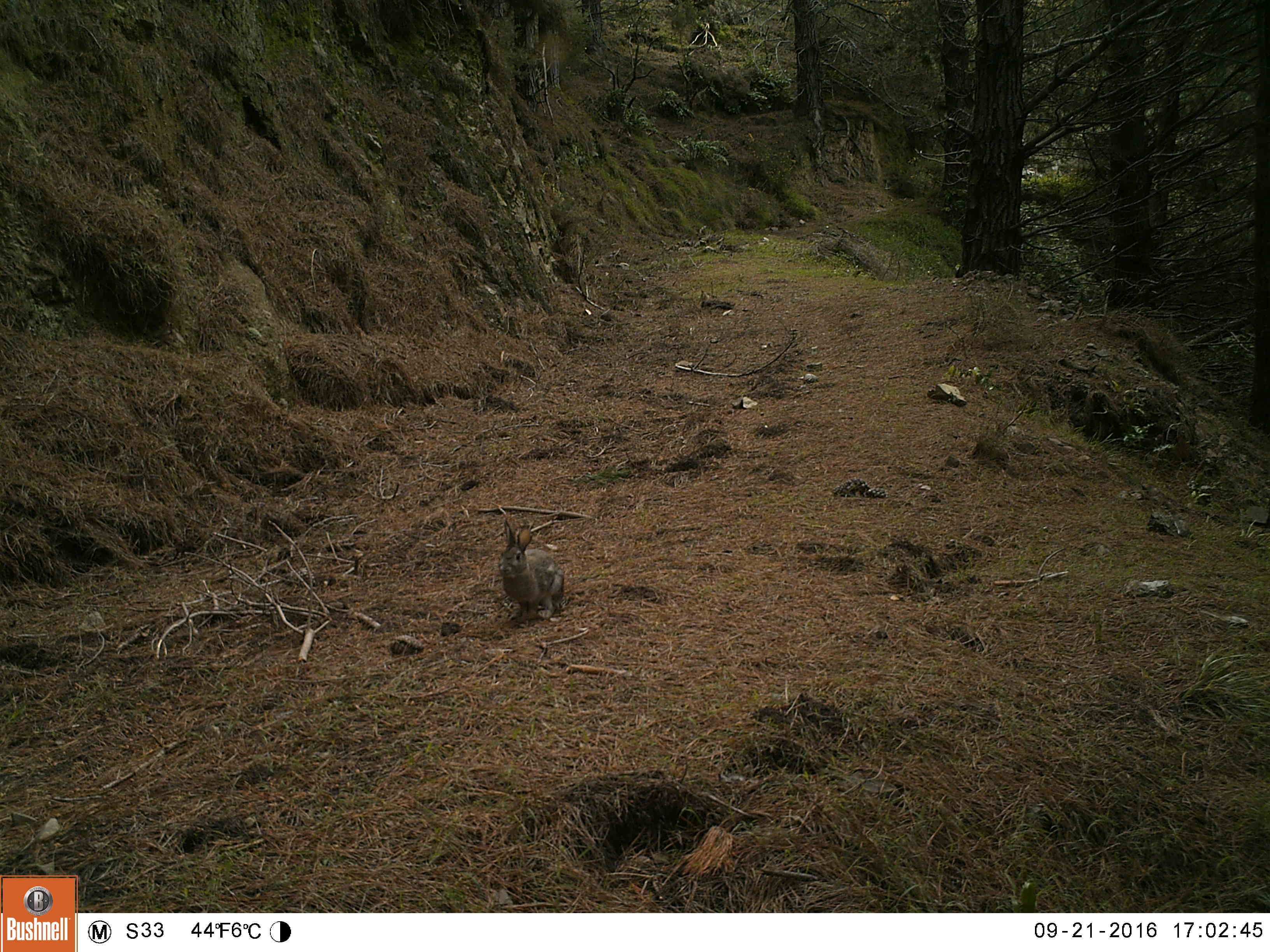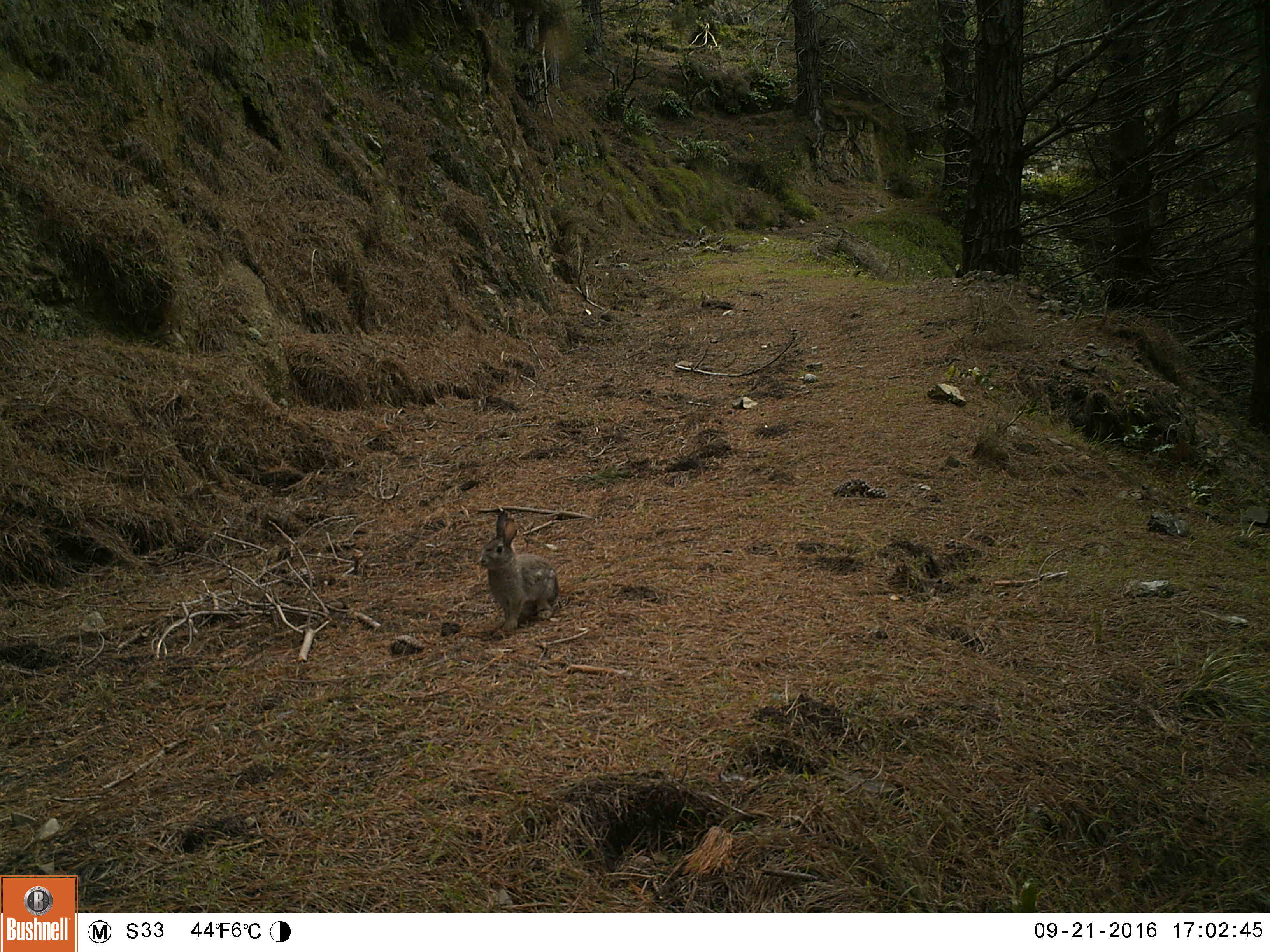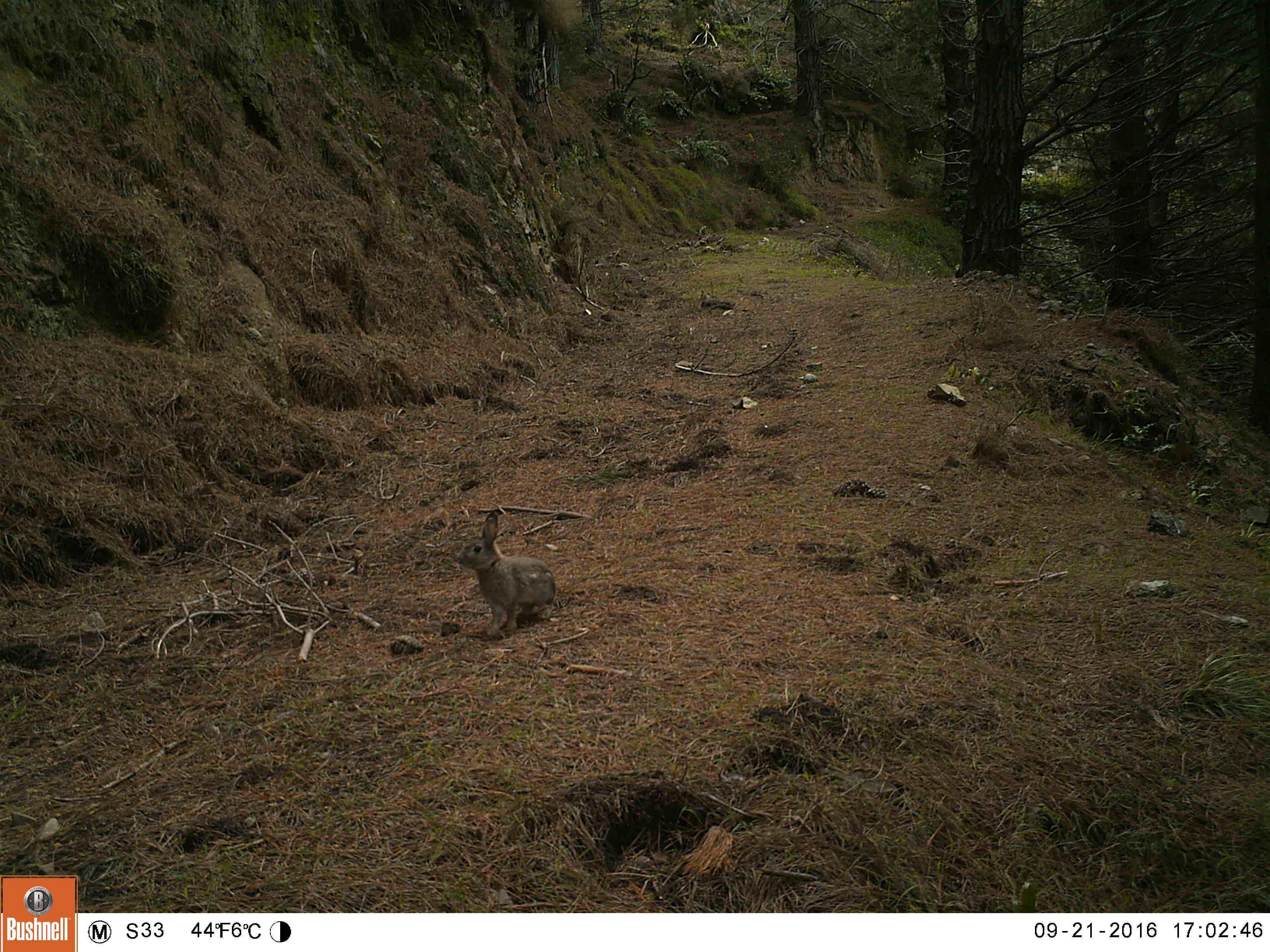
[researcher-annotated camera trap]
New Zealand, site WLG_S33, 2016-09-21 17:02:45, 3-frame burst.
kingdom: Animalia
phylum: Chordata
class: Mammalia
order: Lagomorpha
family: Leporidae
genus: Oryctolagus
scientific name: Oryctolagus cuniculus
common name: european rabbit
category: rabbit